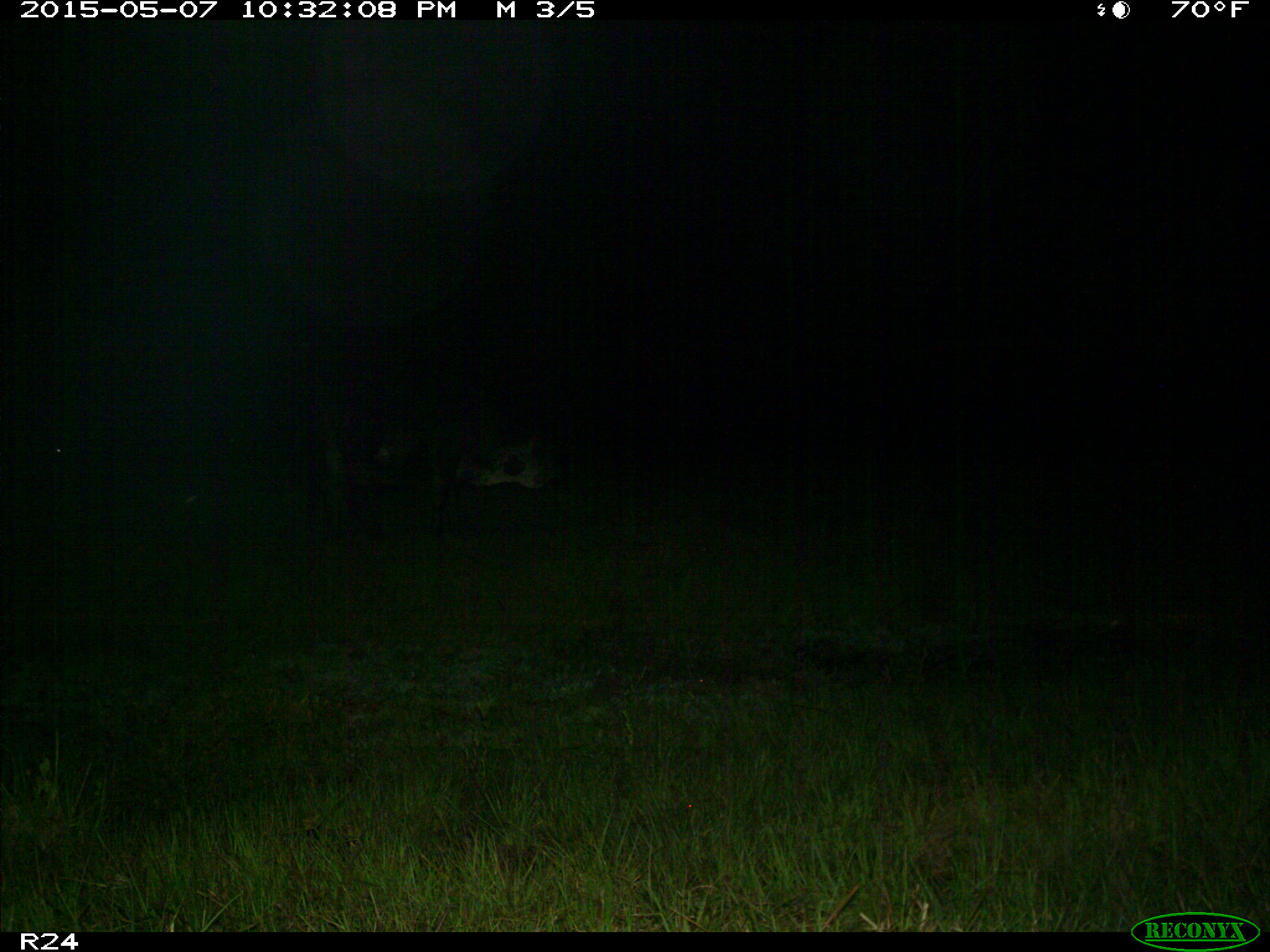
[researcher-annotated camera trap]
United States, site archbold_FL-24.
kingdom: Animalia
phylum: Chordata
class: Mammalia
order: Artiodactyla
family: Bovidae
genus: Bos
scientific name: Bos taurus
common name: domestic cow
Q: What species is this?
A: Bos taurus (domestic cow).